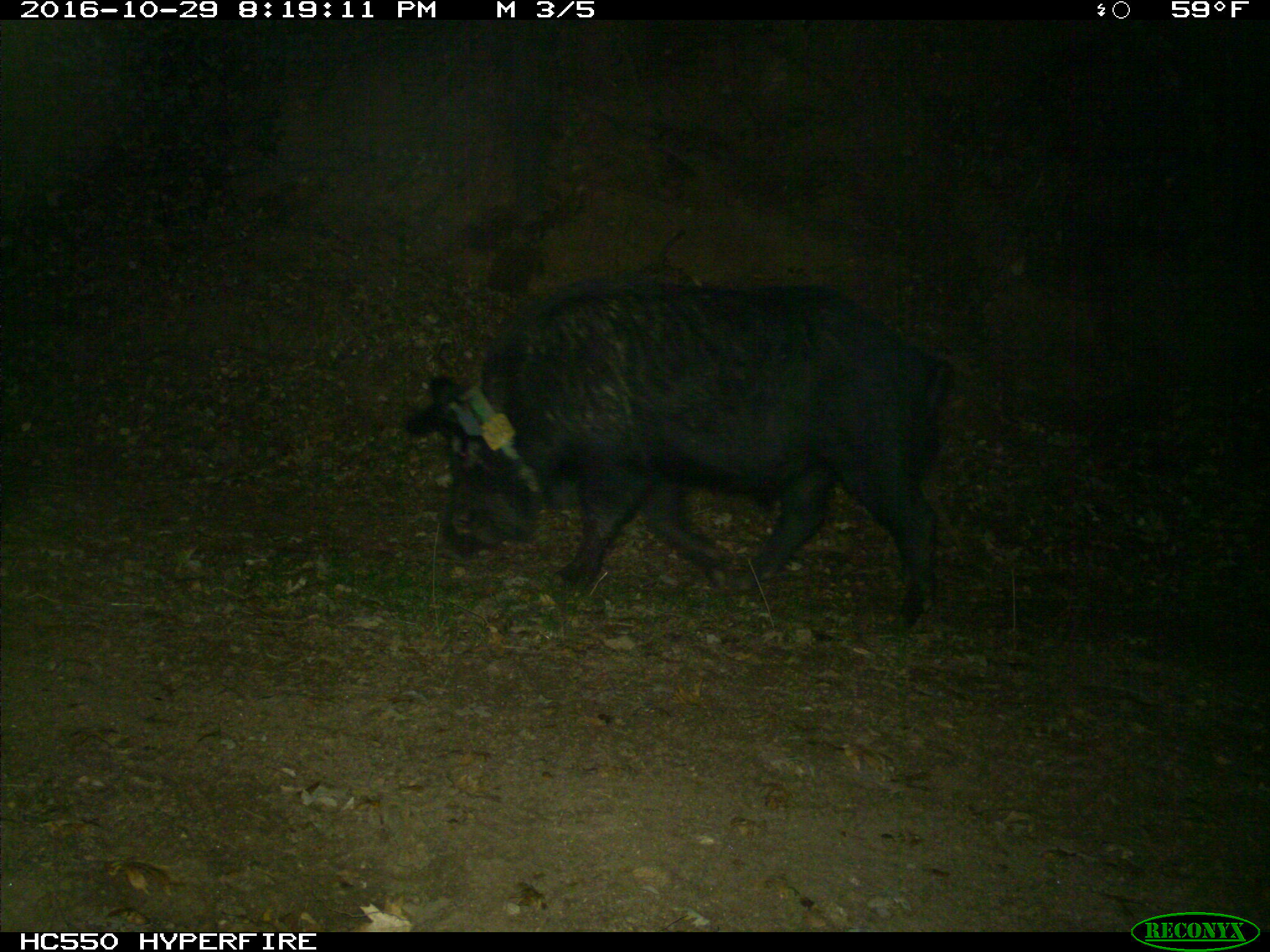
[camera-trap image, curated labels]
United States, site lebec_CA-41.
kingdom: Animalia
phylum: Chordata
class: Mammalia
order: Artiodactyla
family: Suidae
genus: Sus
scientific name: Sus scrofa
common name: wild boar